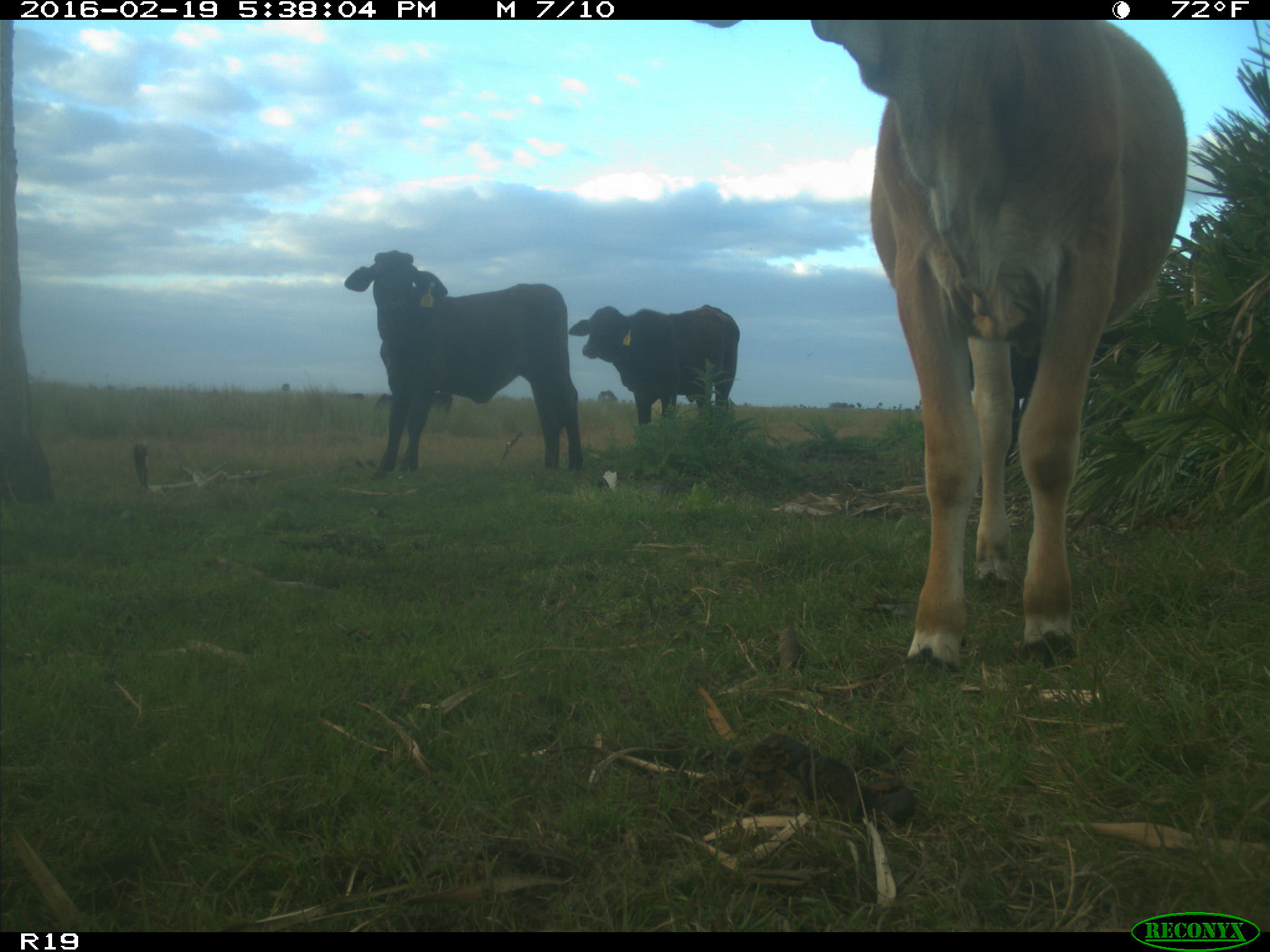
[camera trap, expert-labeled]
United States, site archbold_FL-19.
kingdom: Animalia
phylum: Chordata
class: Mammalia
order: Artiodactyla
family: Bovidae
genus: Bos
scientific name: Bos taurus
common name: domestic cow